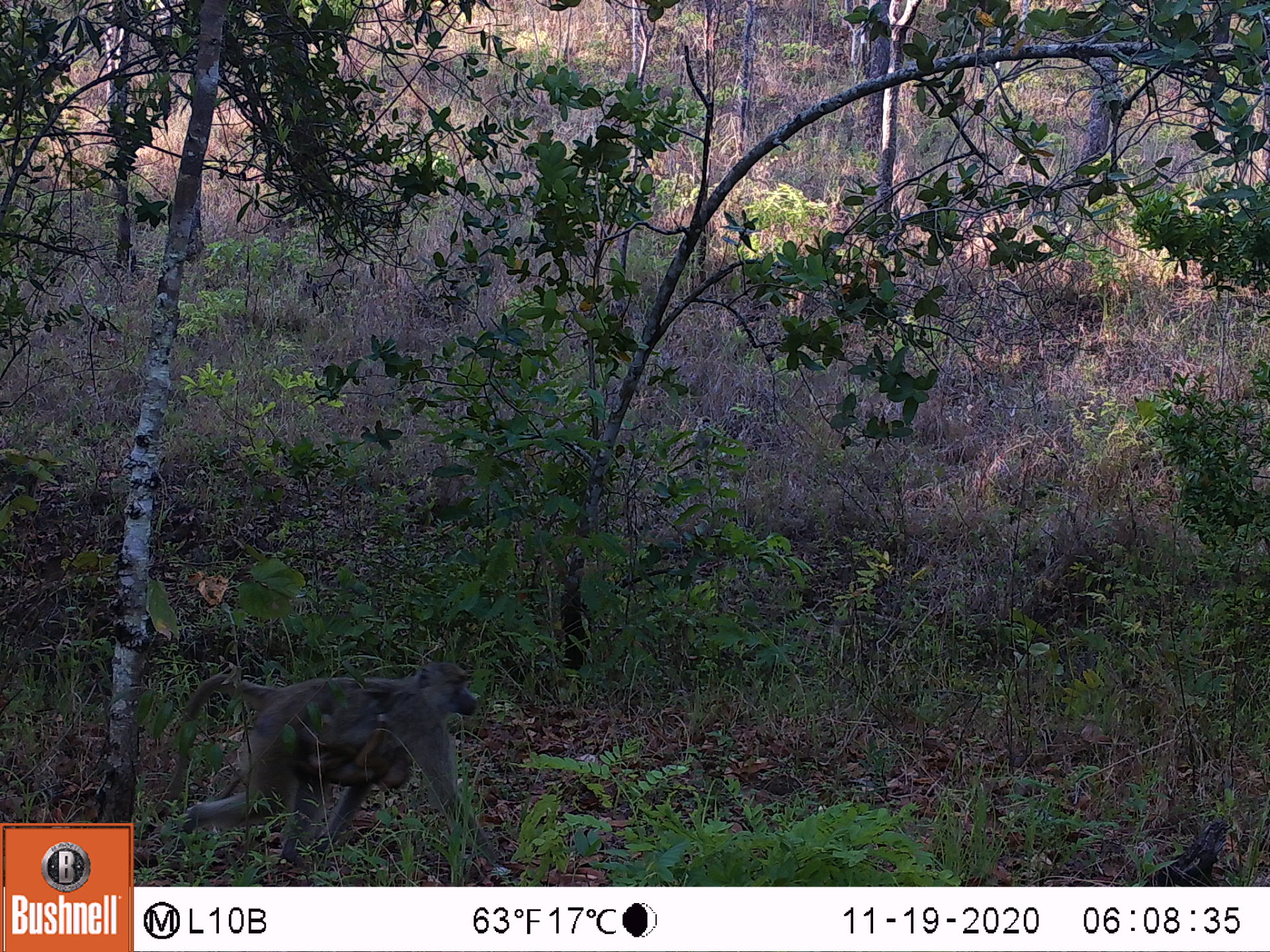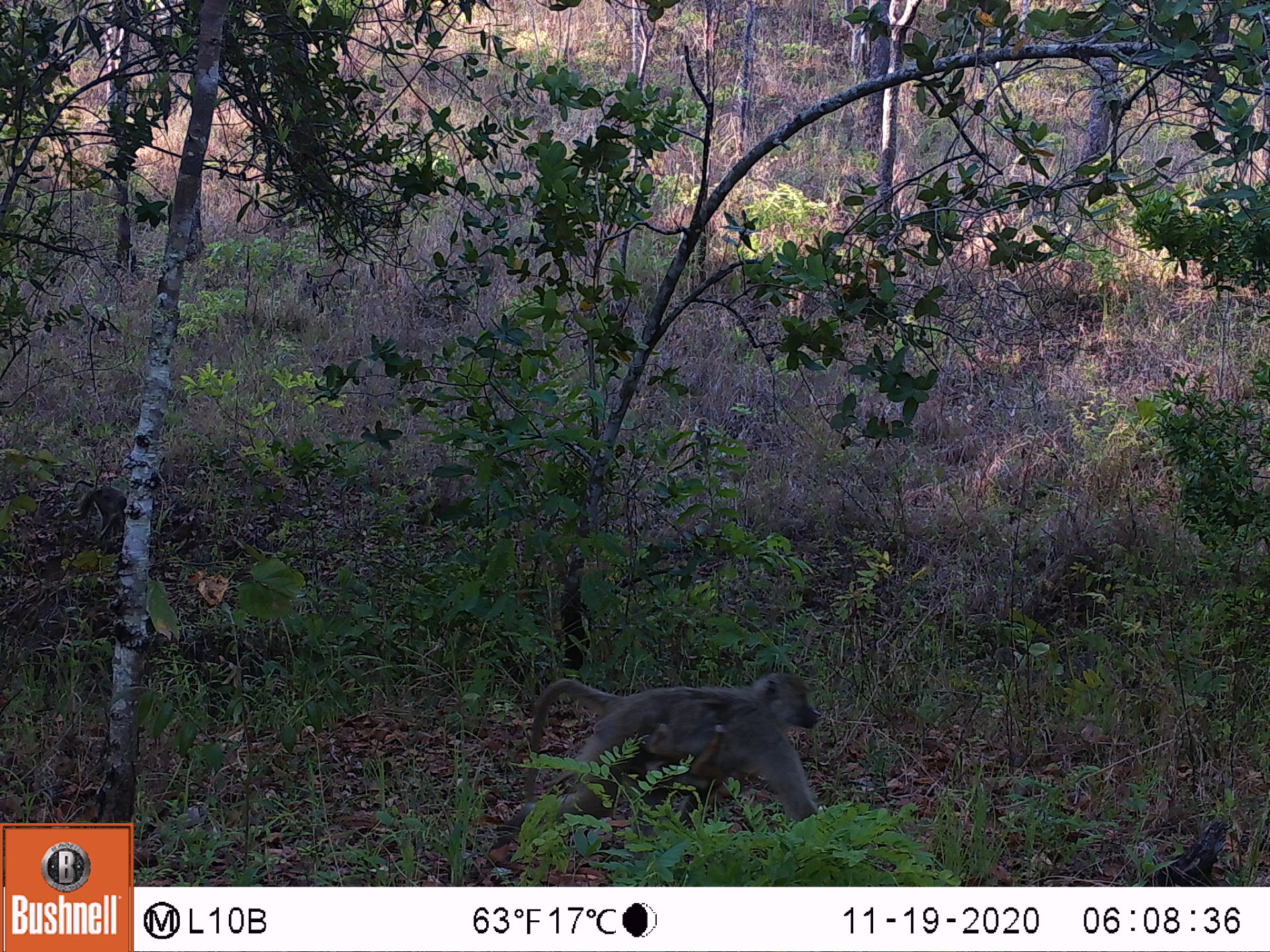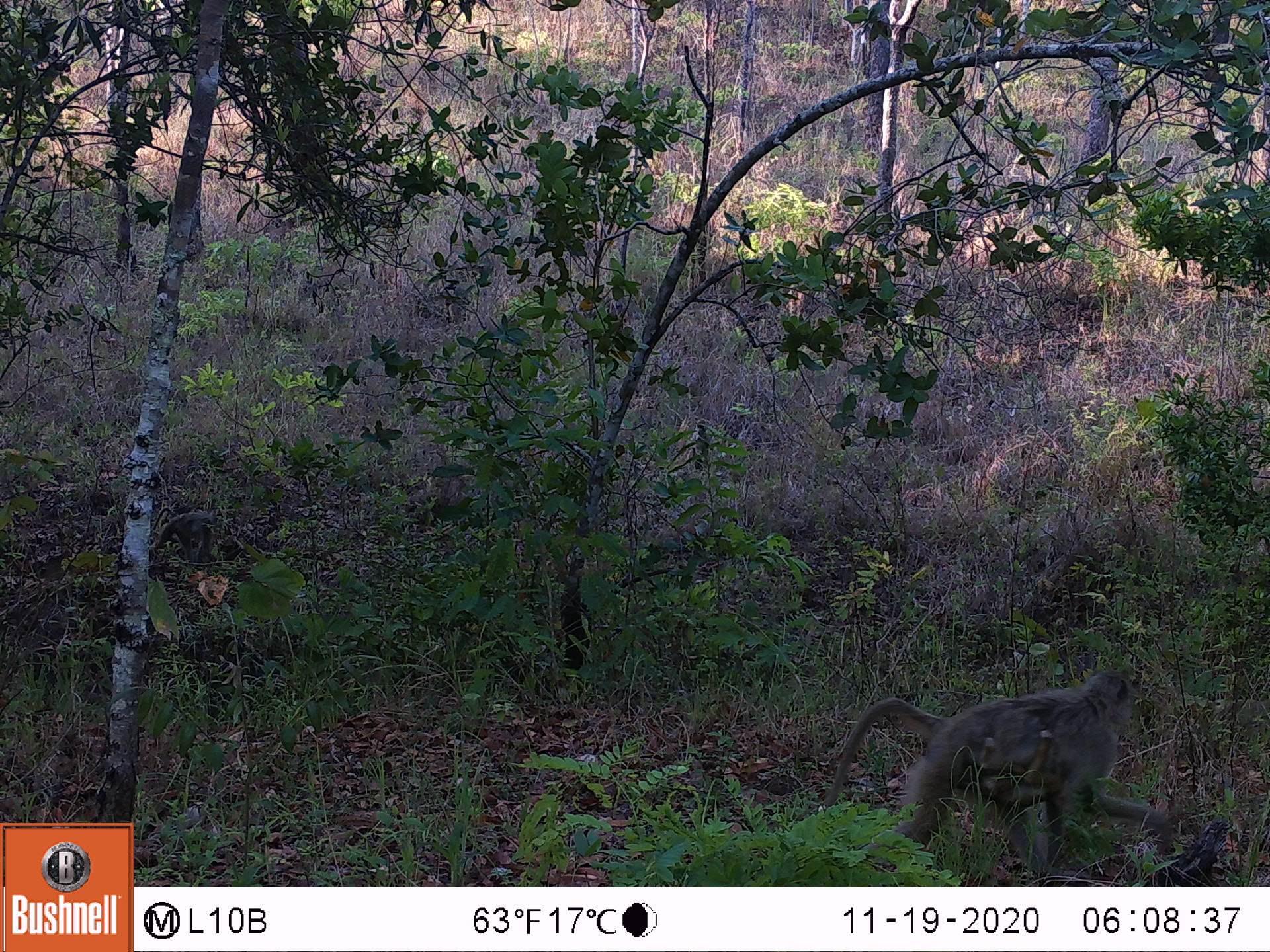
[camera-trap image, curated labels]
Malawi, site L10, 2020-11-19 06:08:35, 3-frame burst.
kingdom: Animalia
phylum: Chordata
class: Mammalia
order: Primates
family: Cercopithecidae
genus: Papio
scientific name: Papio cynocephalus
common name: yellow baboon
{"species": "yellow baboon (Papio cynocephalus)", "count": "1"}